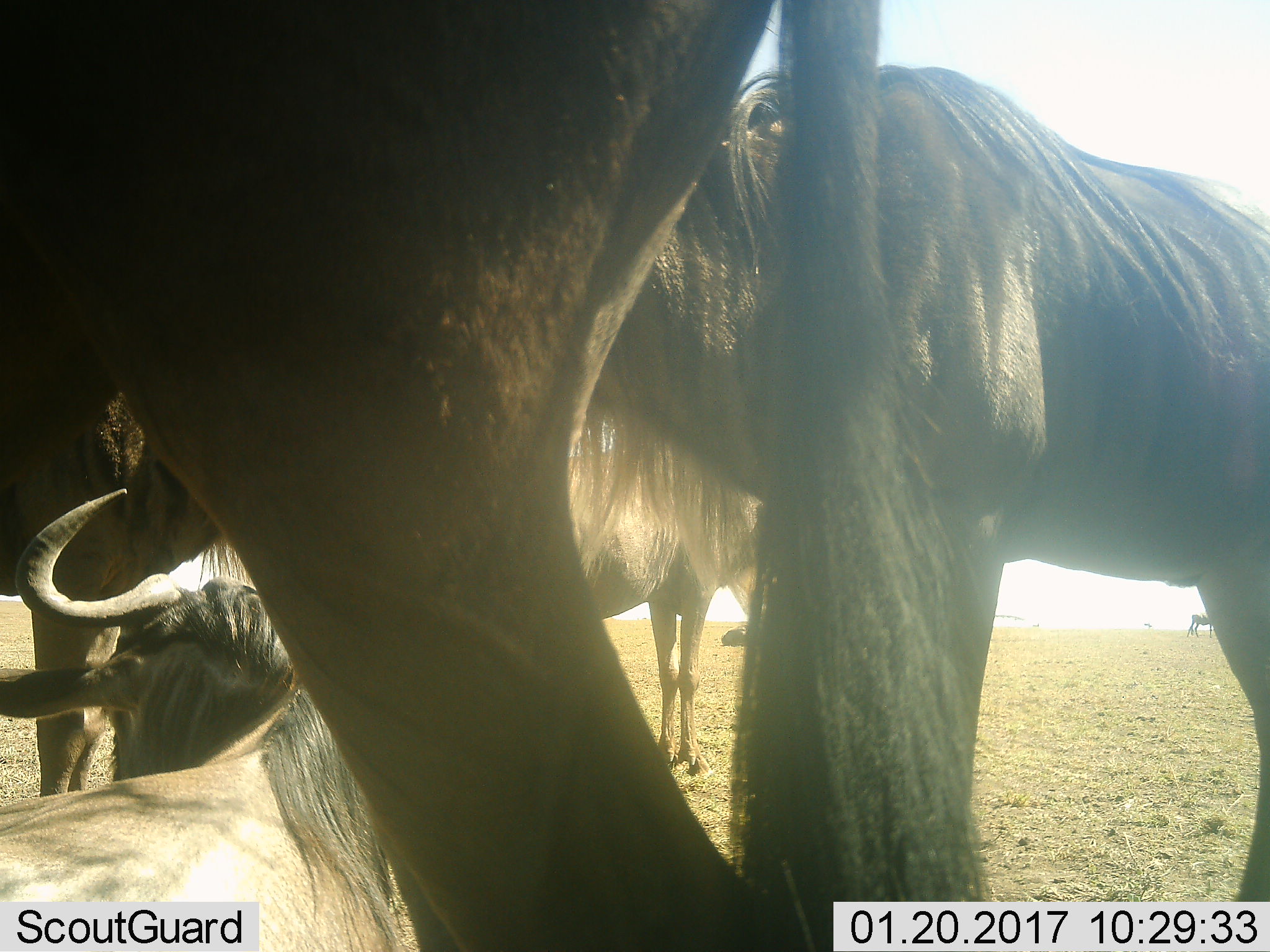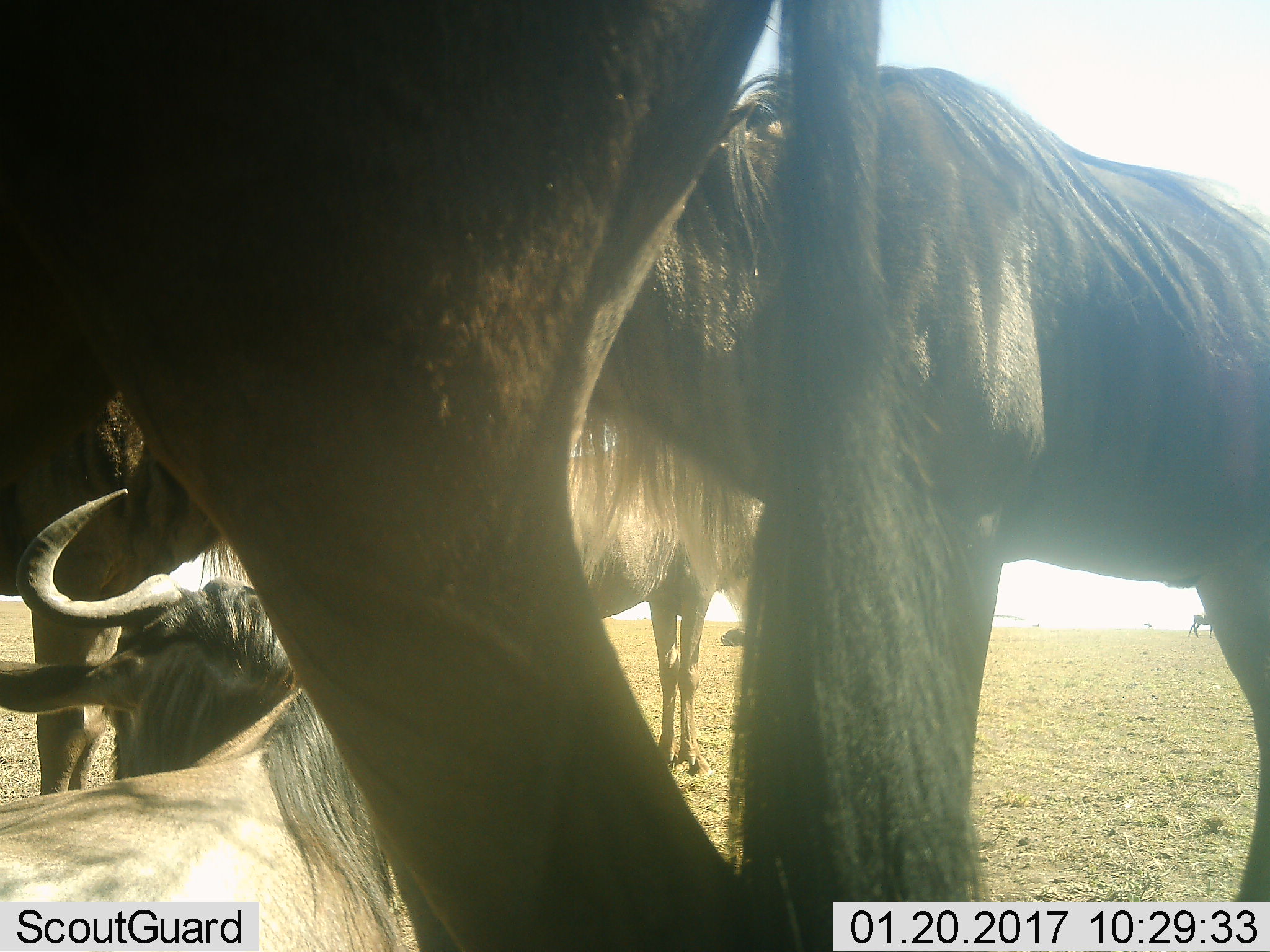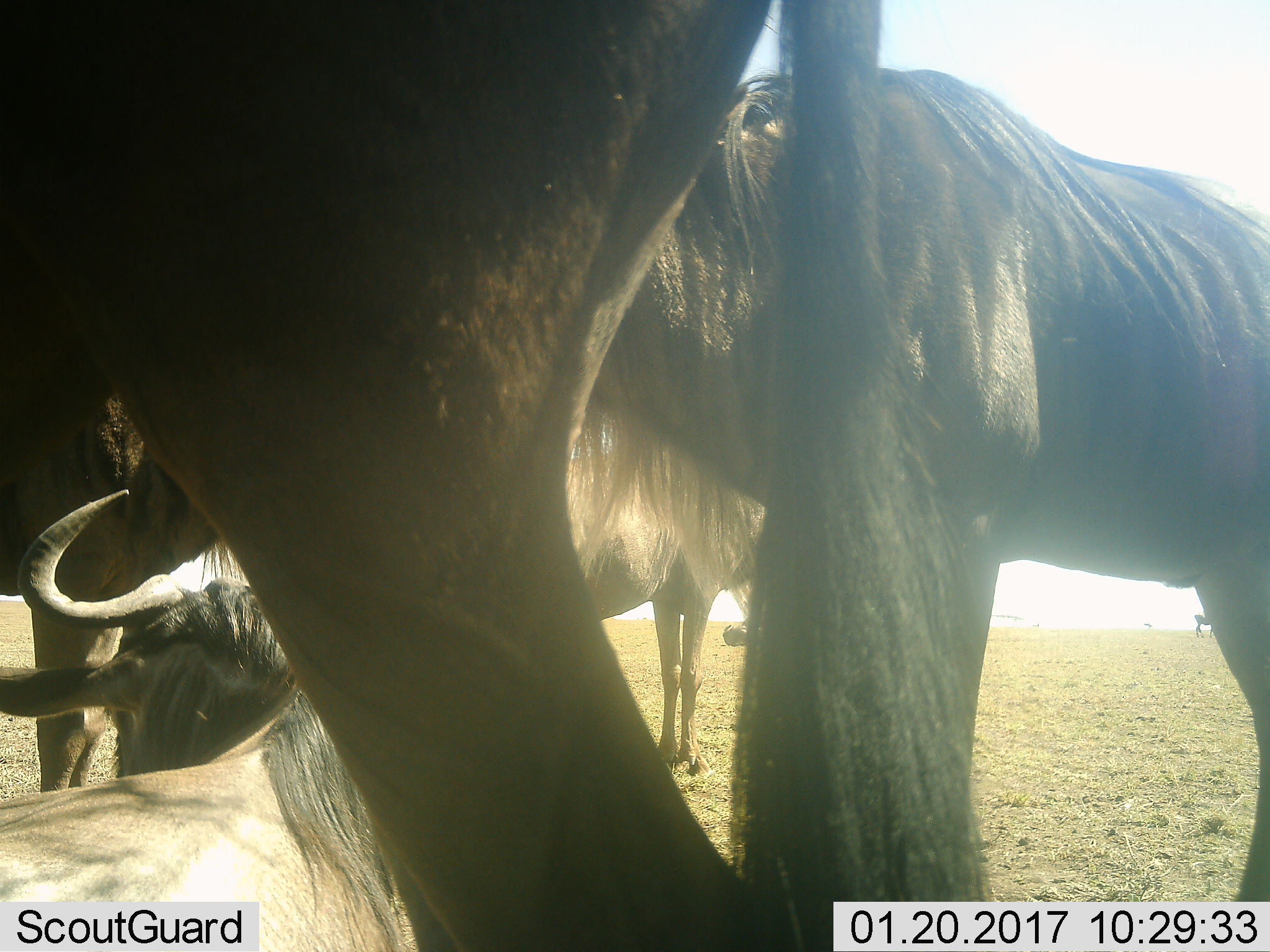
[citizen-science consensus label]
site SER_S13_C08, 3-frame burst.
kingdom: Animalia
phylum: Chordata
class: Mammalia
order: Artiodactyla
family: Bovidae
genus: Connochaetes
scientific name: Connochaetes taurinus taurinus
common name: blue wildebeest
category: wildebeestblue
Wildebeestblue (blue wildebeest) (Connochaetes taurinus taurinus), count 5. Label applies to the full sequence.